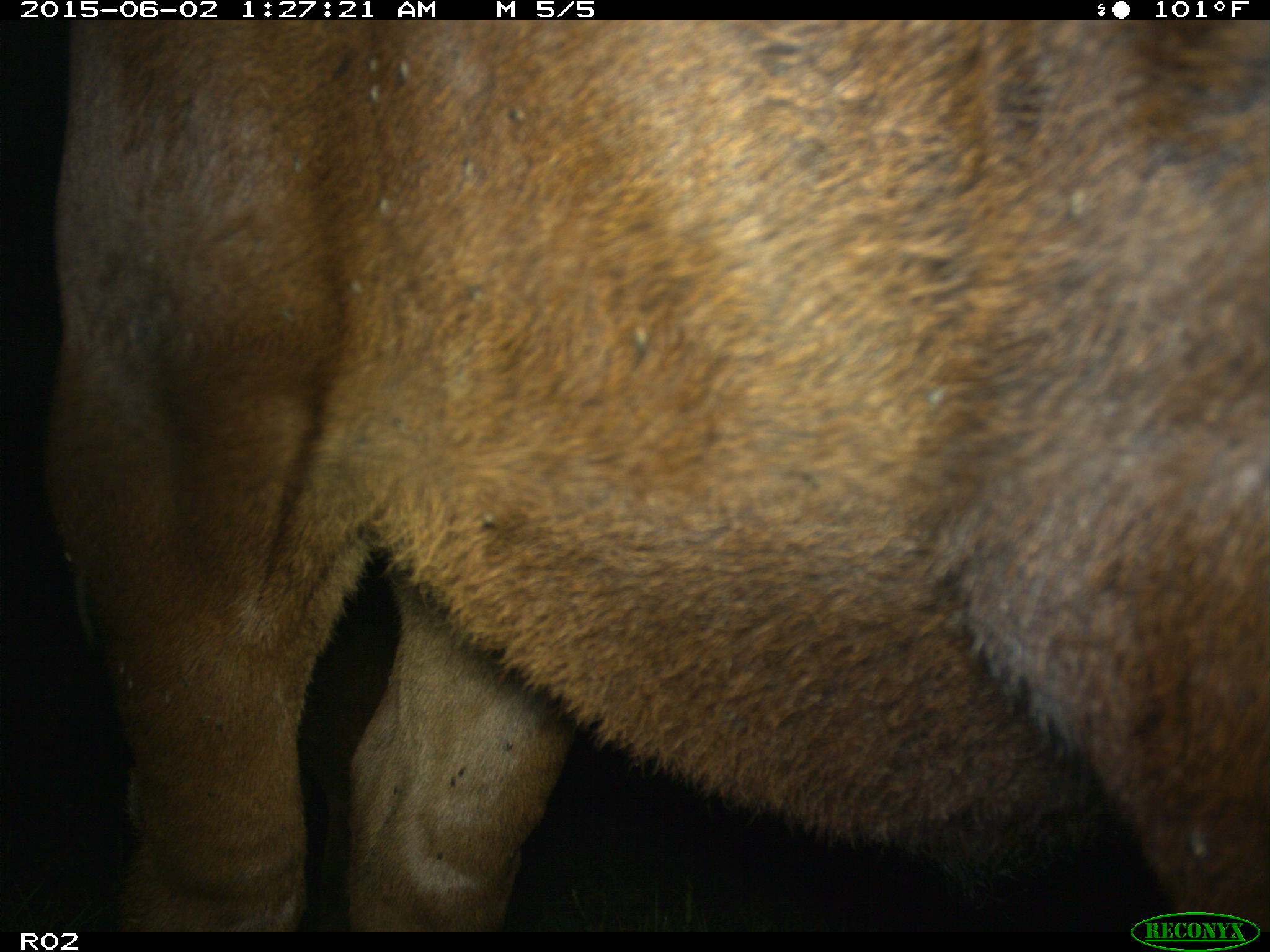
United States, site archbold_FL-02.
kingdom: Animalia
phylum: Chordata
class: Mammalia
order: Artiodactyla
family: Bovidae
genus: Bos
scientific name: Bos taurus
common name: domestic cow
Bos taurus (domestic cow).